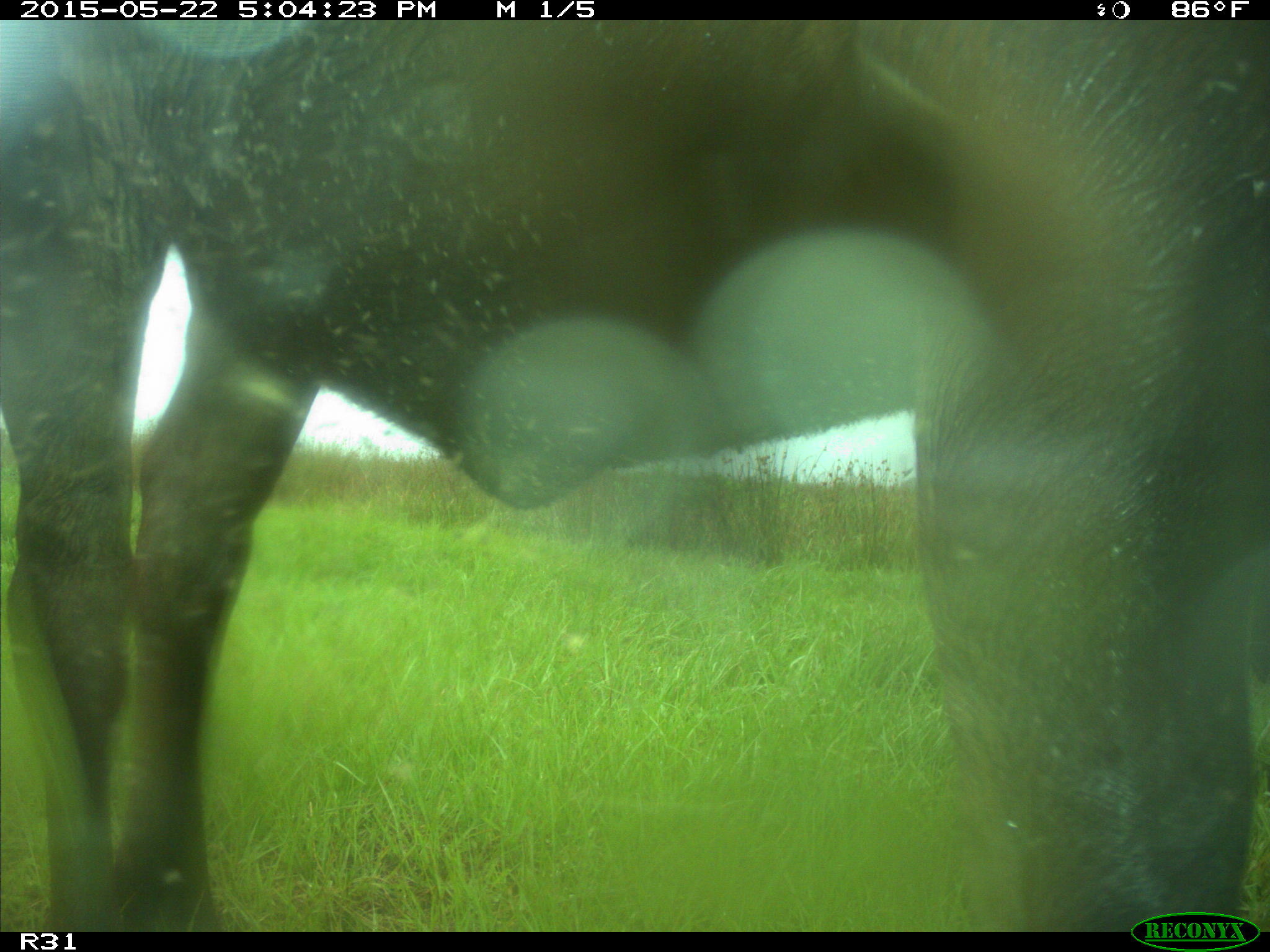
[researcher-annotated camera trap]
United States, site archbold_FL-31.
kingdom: Animalia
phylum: Chordata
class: Mammalia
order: Artiodactyla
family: Bovidae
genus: Bos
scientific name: Bos taurus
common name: domestic cow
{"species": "Bos taurus (domestic cow)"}